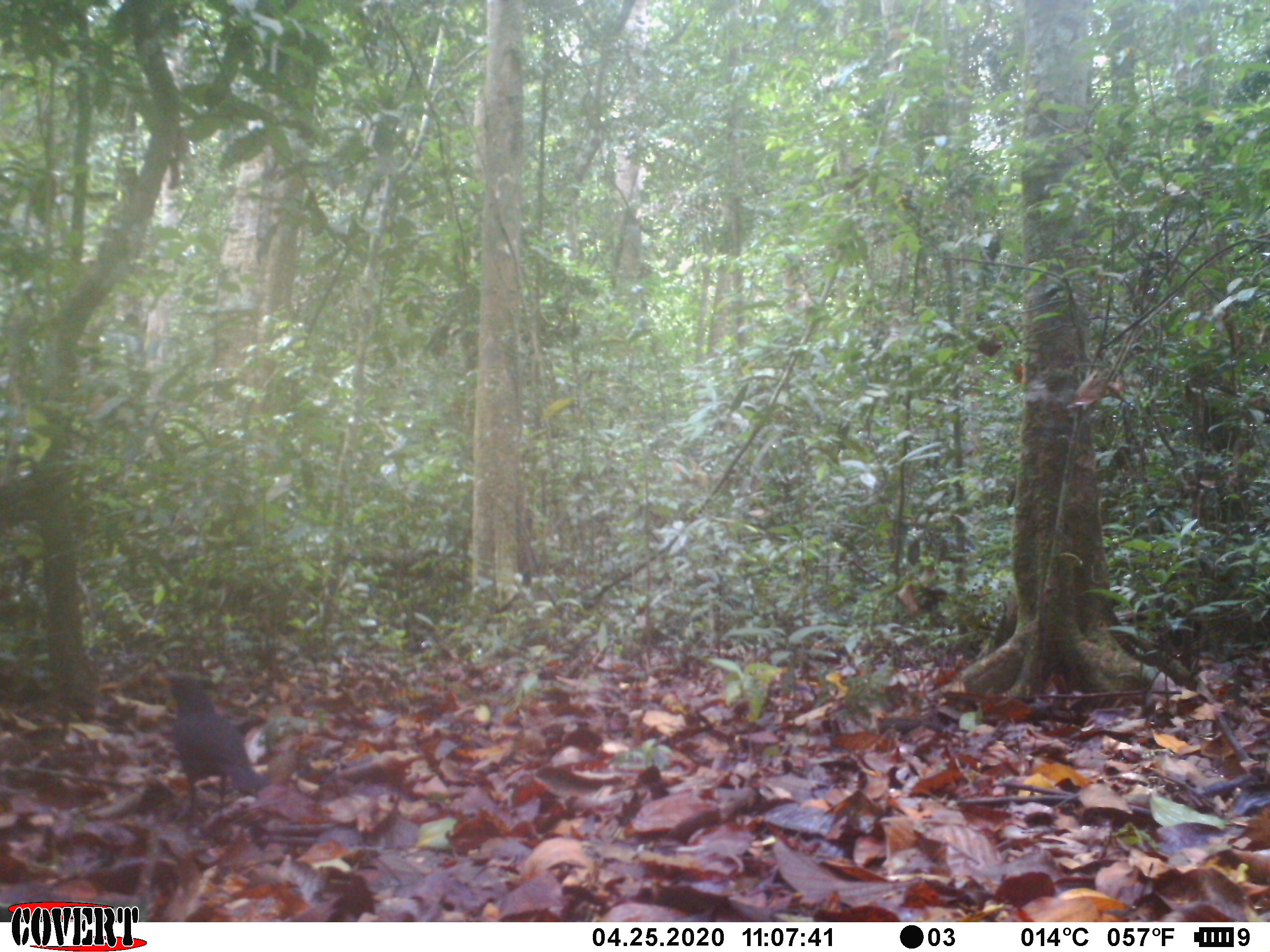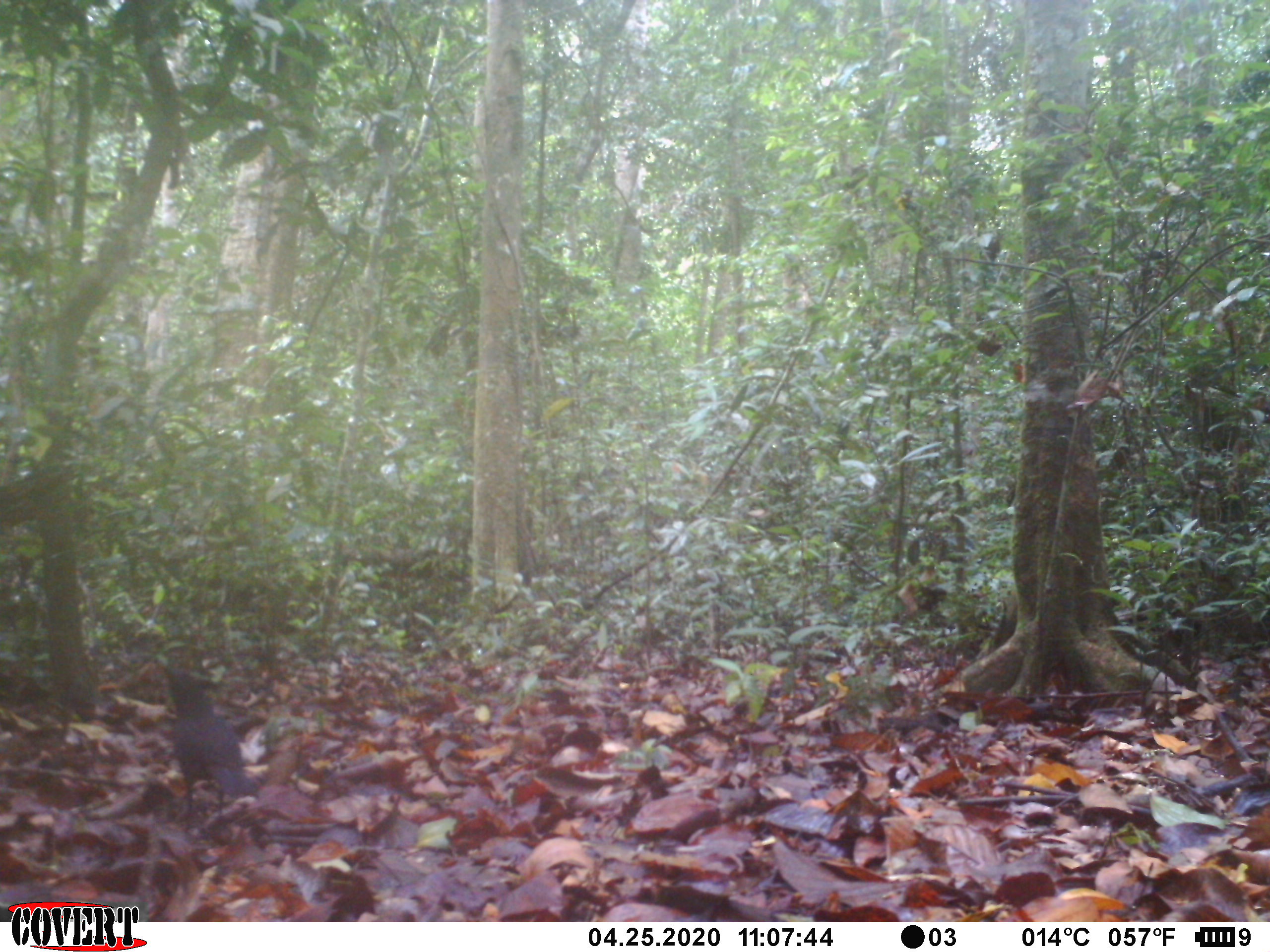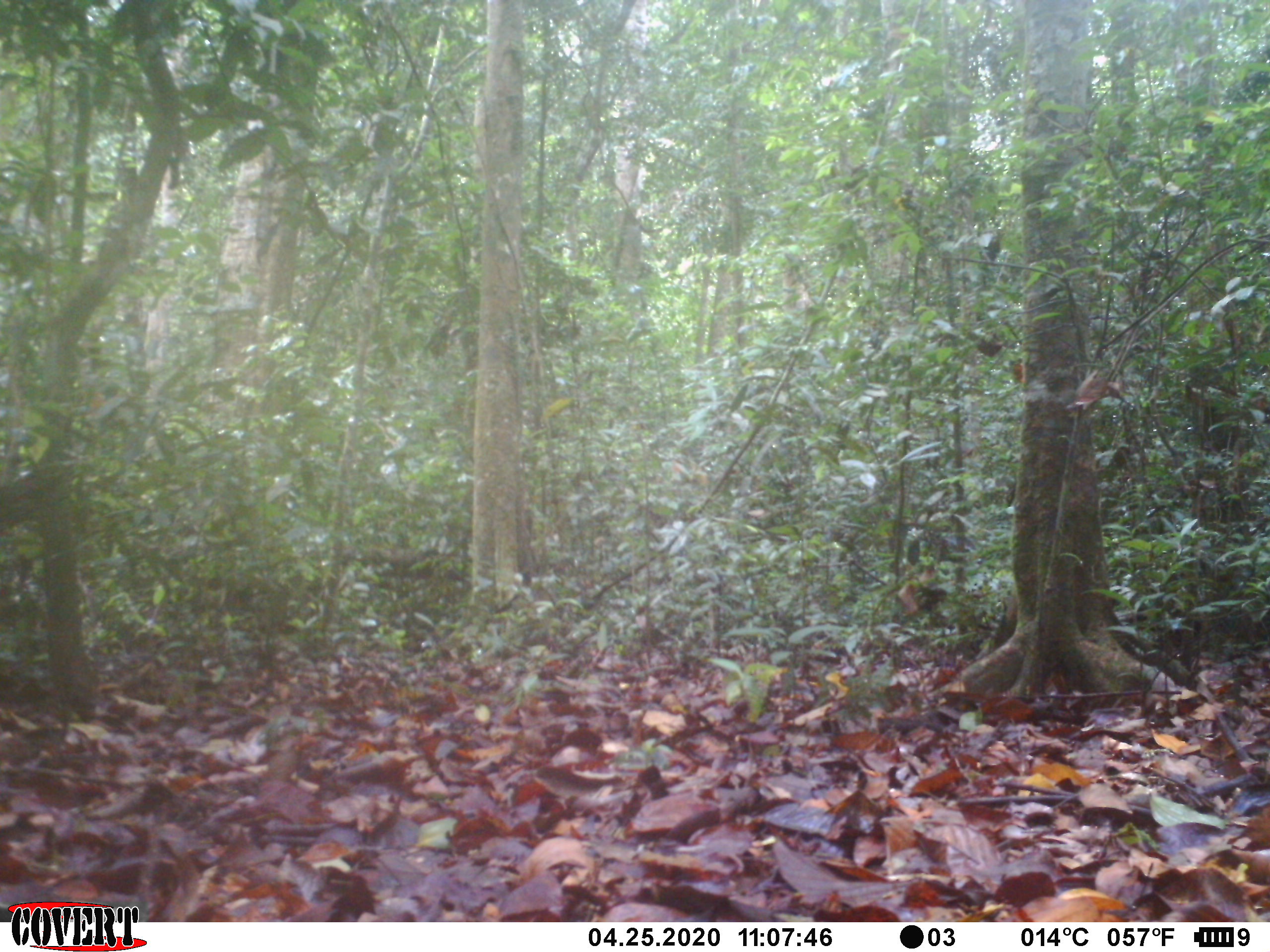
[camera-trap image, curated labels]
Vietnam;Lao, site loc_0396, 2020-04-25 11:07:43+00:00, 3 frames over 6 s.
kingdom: Animalia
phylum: Chordata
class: Aves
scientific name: Aves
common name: bird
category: unidentified bird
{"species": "unidentified bird (bird) (Aves)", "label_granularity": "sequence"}